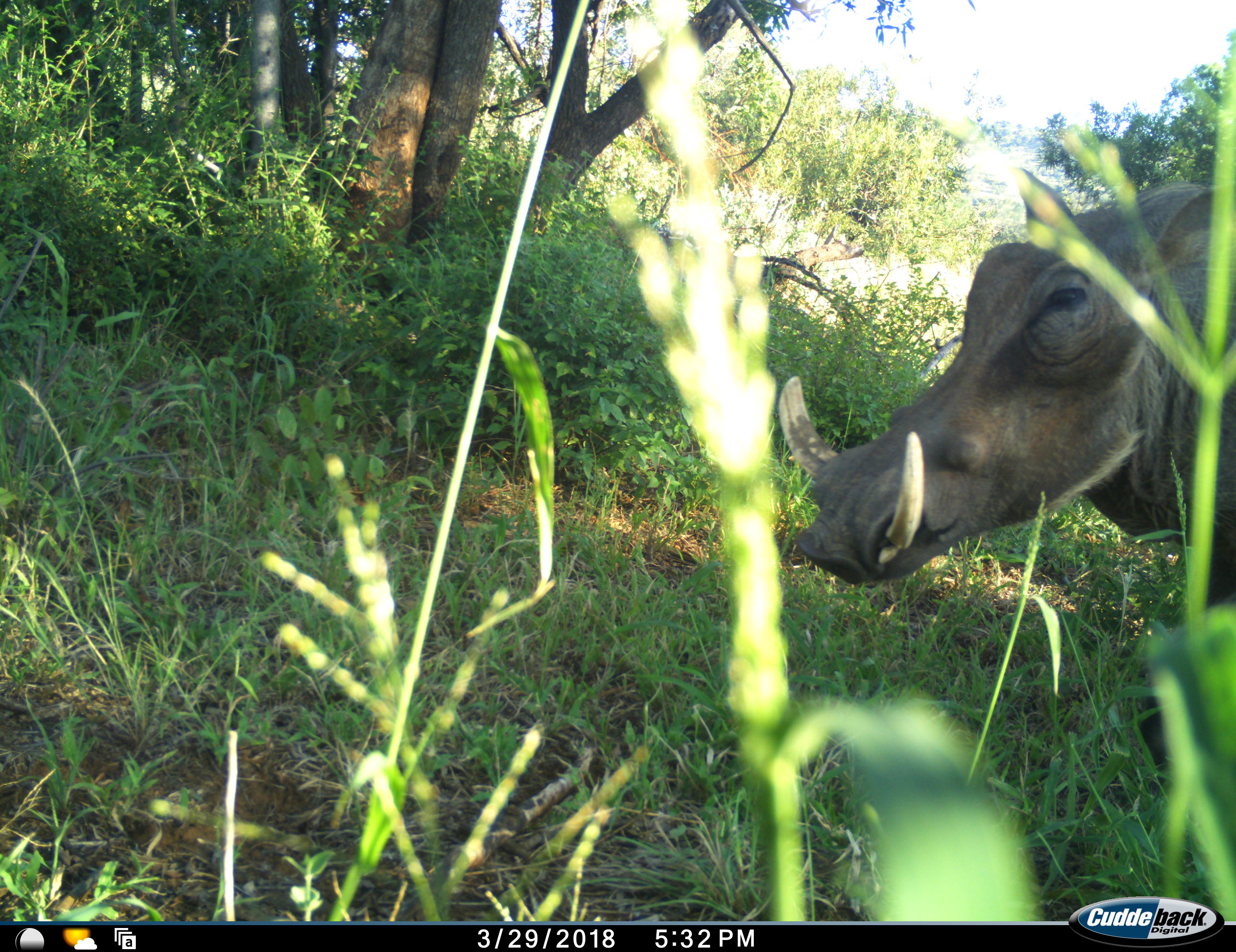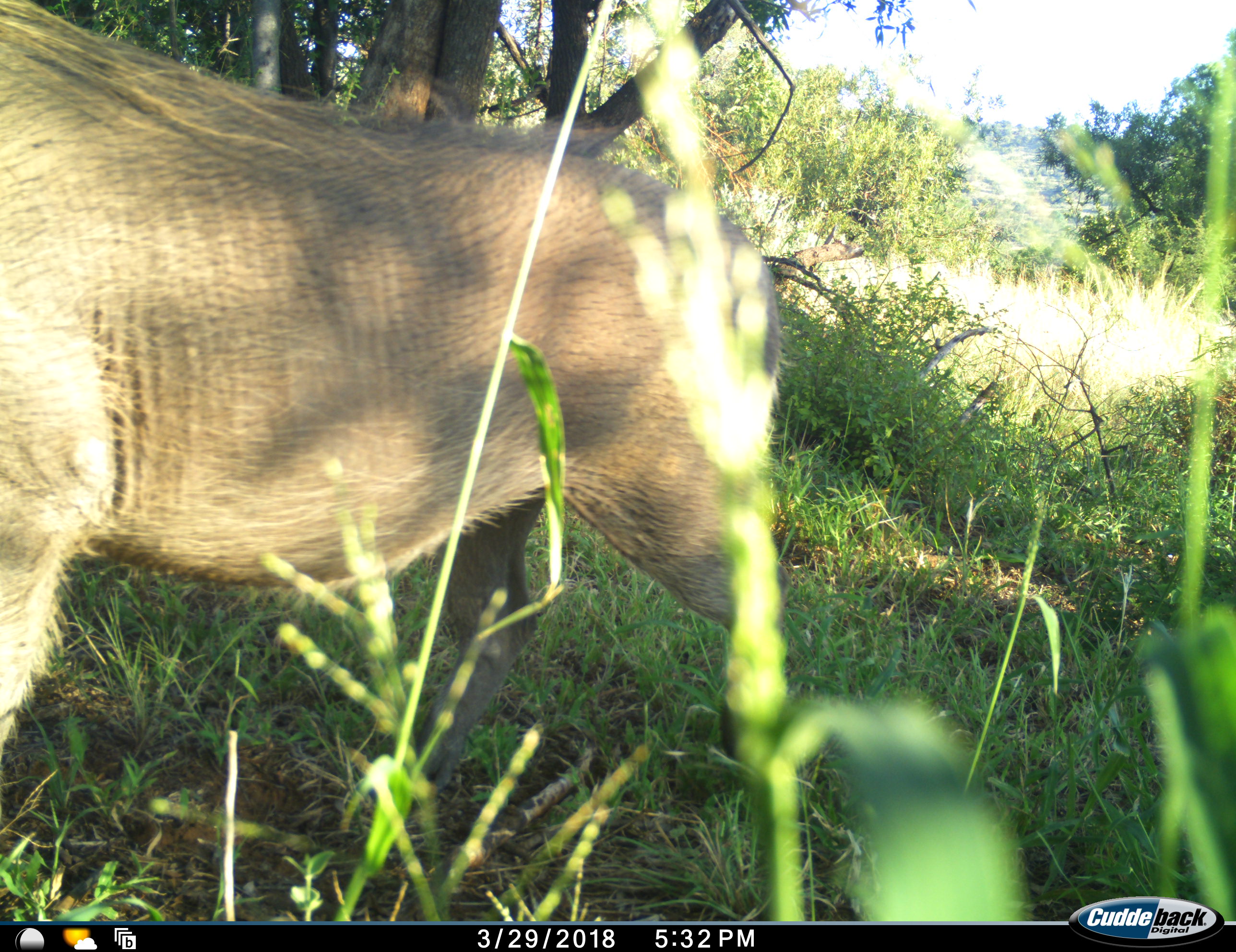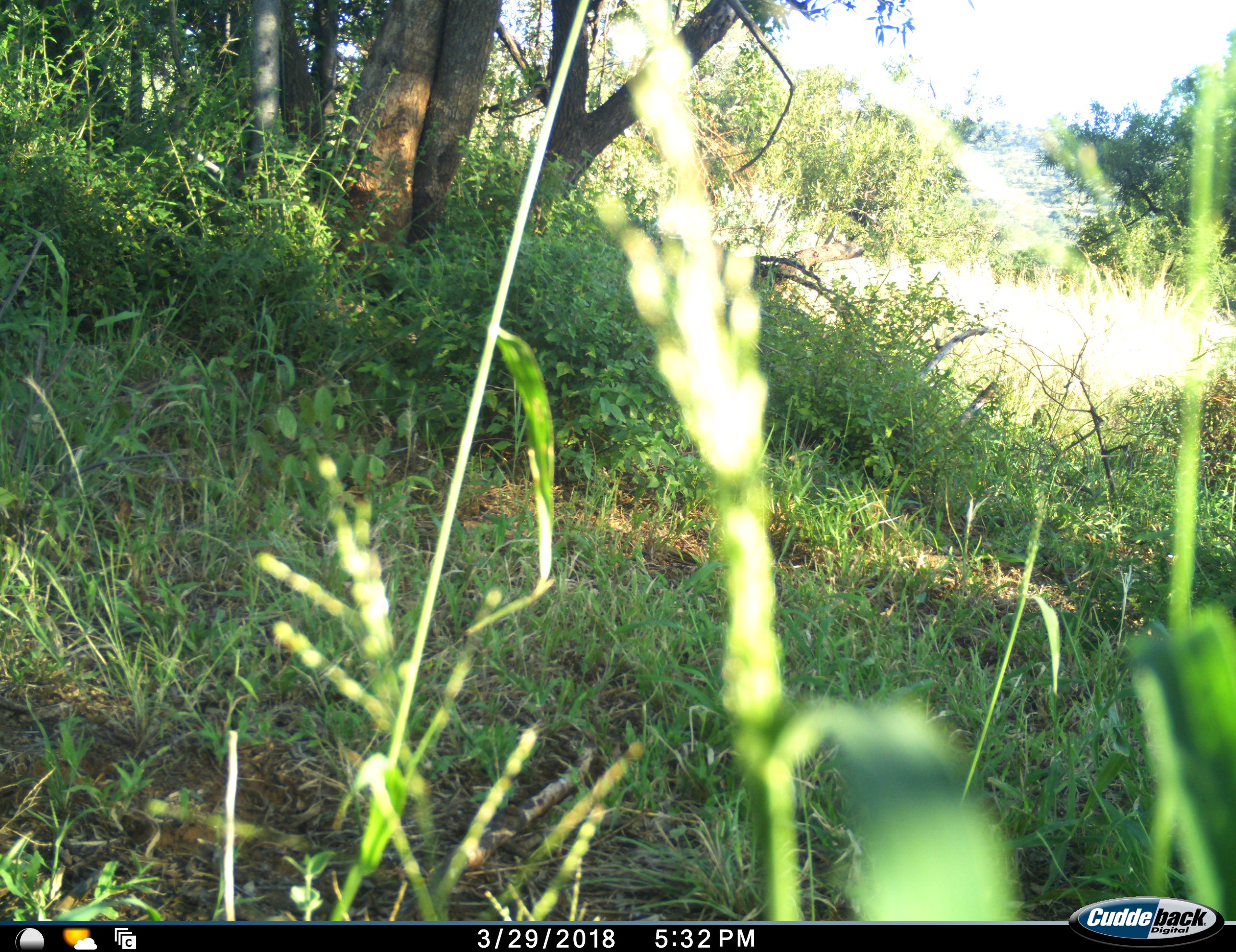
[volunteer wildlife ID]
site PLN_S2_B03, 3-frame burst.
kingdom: Animalia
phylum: Chordata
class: Mammalia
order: Artiodactyla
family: Suidae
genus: Phacochoerus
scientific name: Phacochoerus africanus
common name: warthog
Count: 1.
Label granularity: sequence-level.